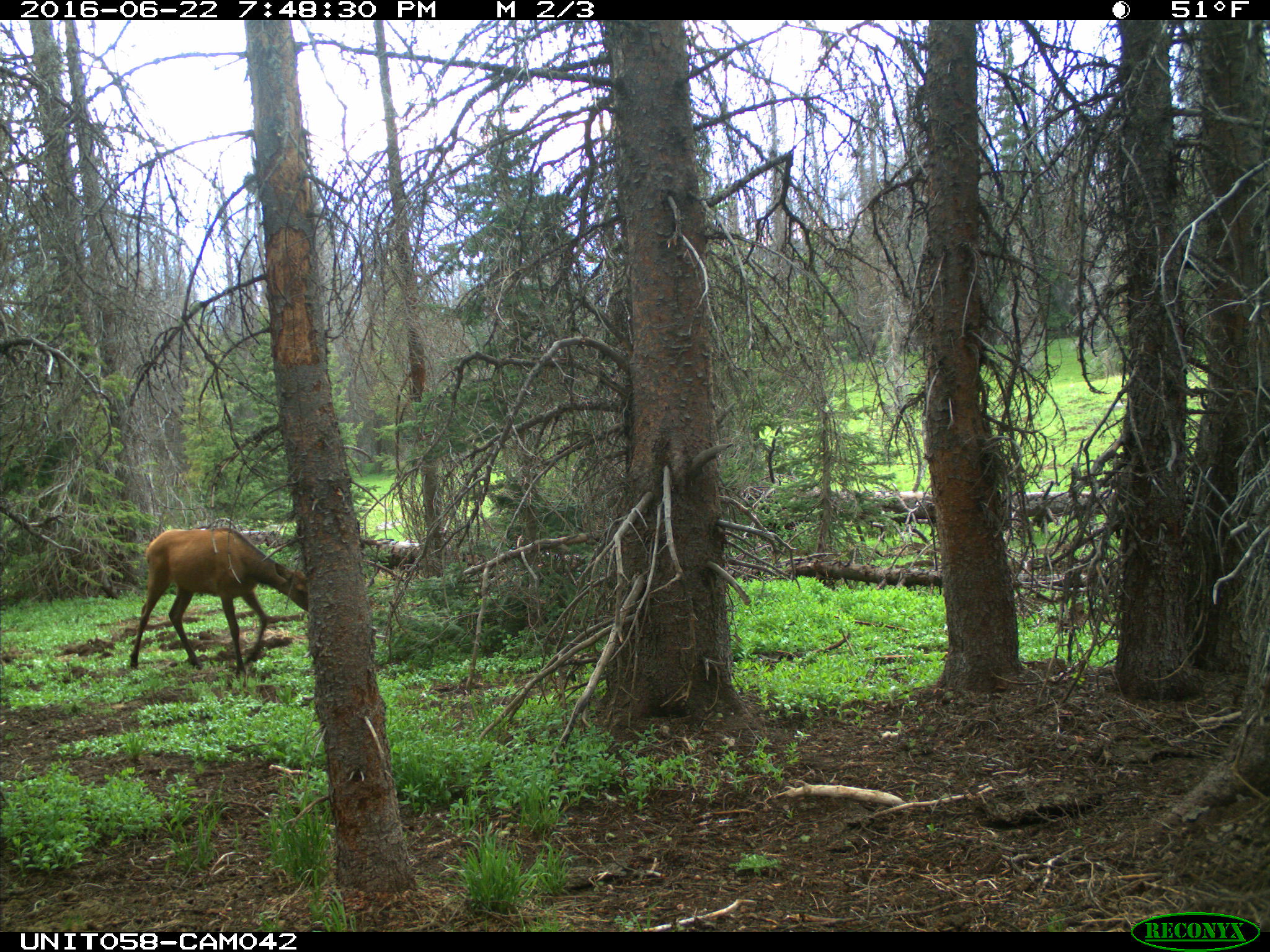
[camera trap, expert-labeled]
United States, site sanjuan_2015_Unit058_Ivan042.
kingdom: Animalia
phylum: Chordata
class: Mammalia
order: Artiodactyla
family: Cervidae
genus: Cervus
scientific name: Cervus elaphus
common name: red deer